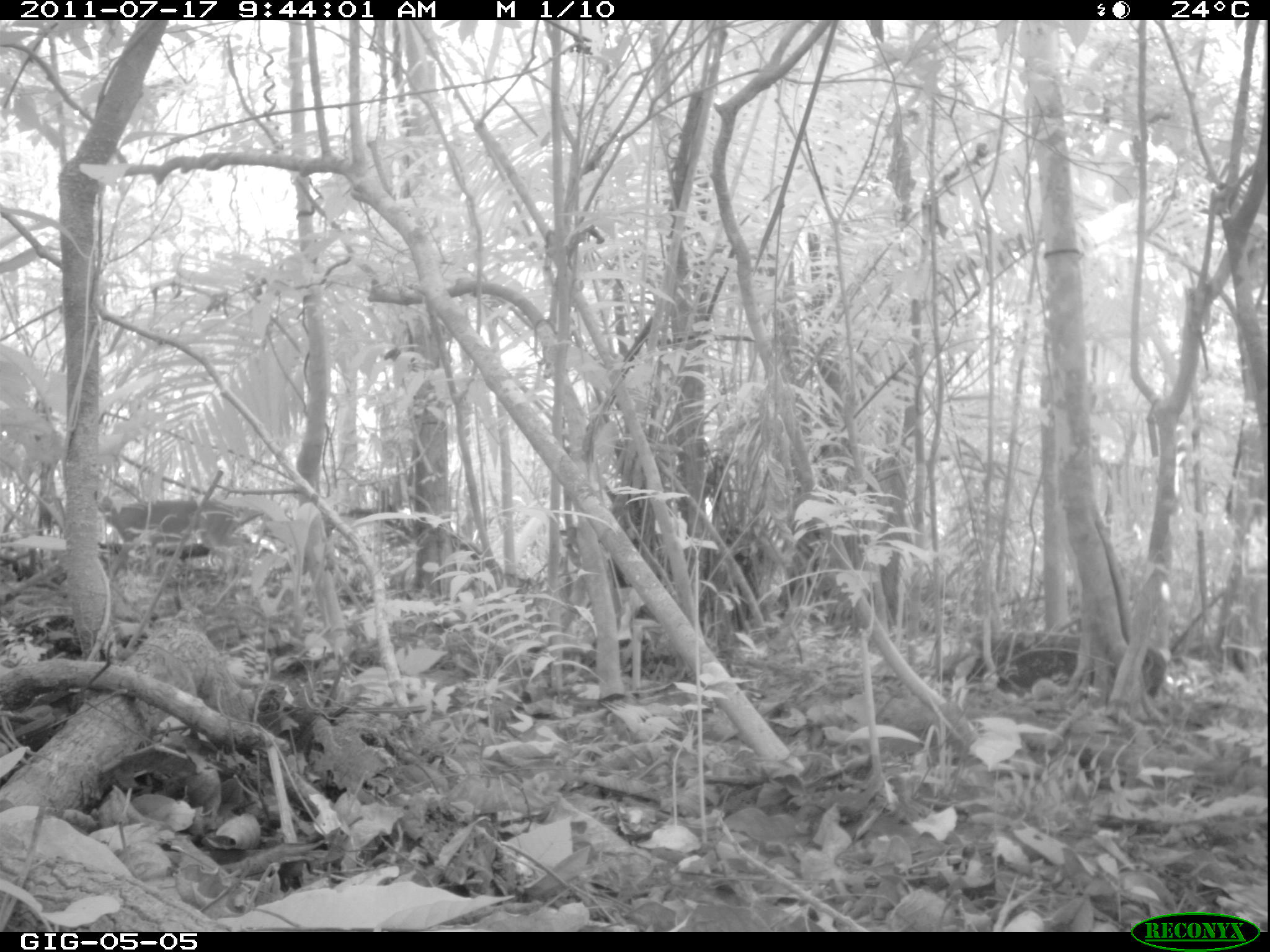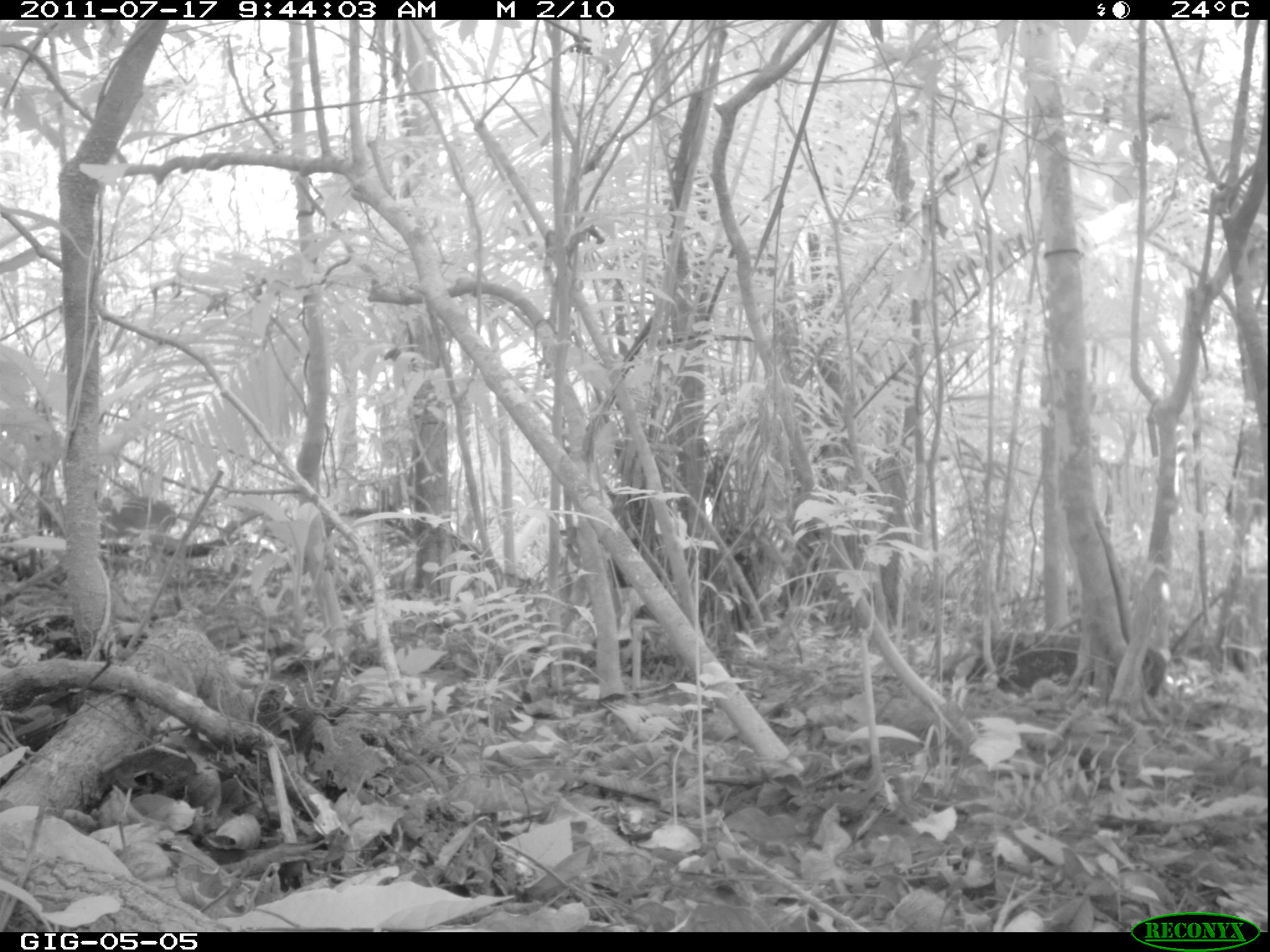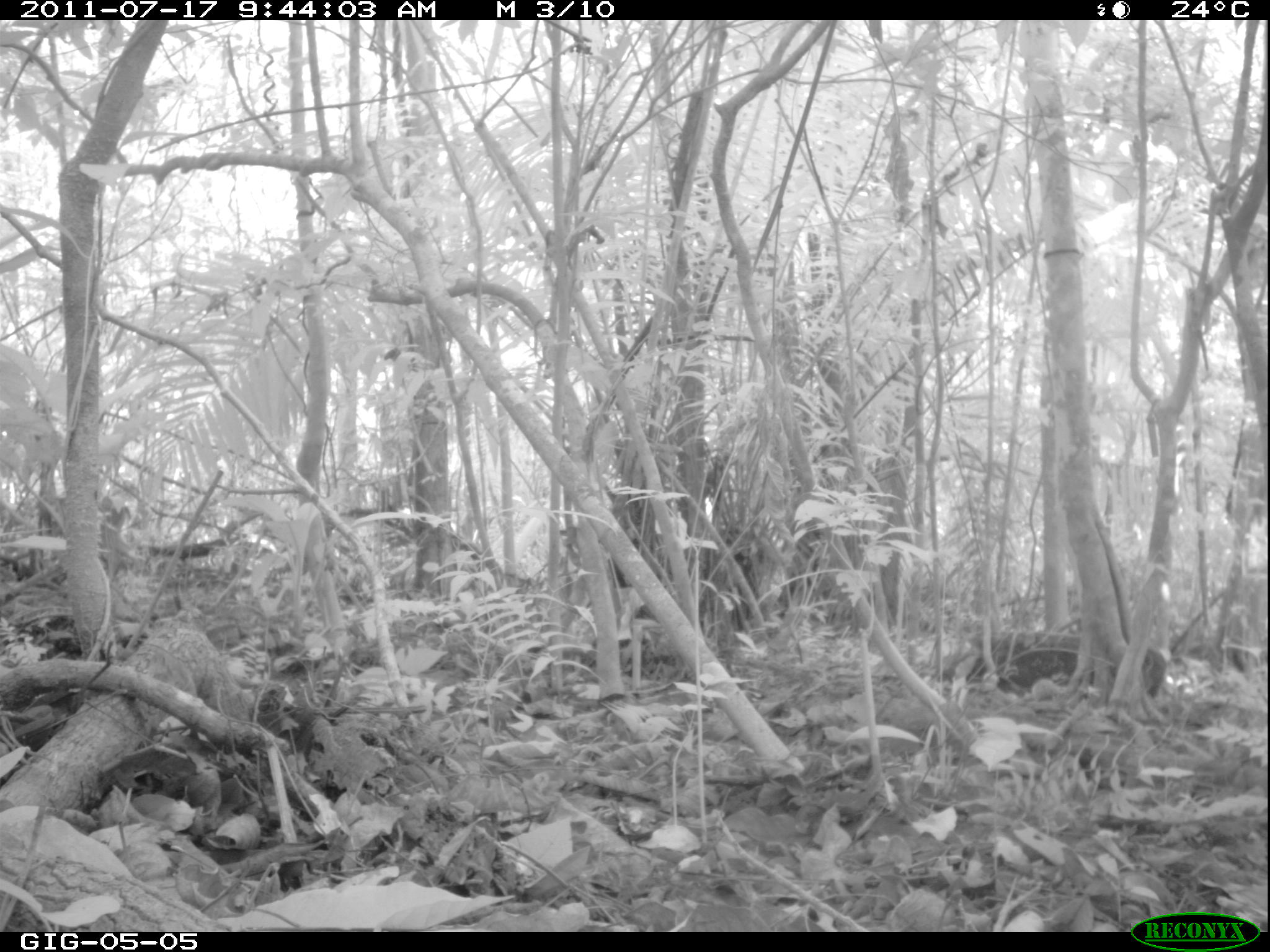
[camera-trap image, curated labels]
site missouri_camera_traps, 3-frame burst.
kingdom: Animalia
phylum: Chordata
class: Mammalia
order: Artiodactyla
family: Cervidae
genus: Odocoileus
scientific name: Odocoileus virginianus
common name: white-tailed deer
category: white tailed deer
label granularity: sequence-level